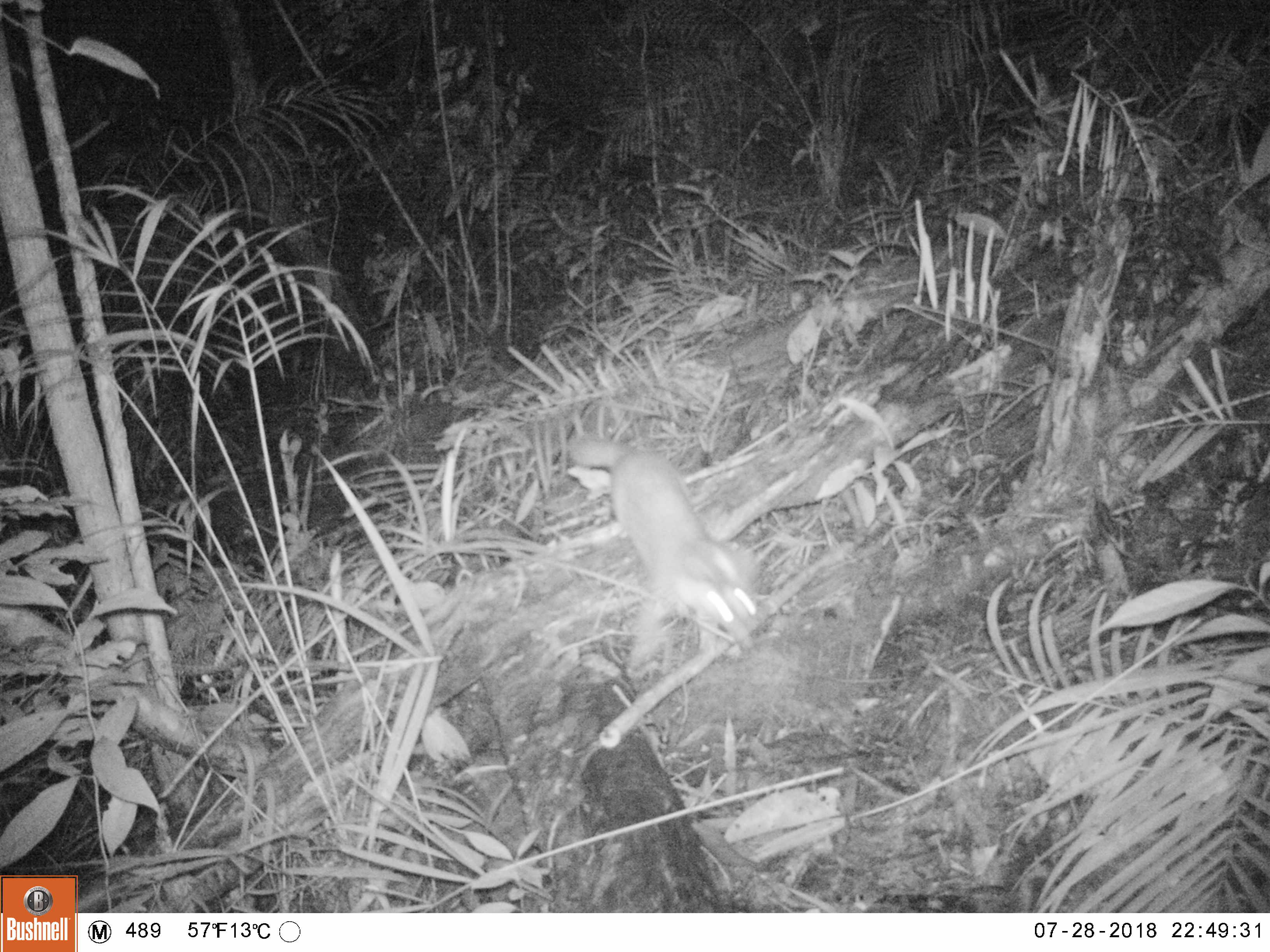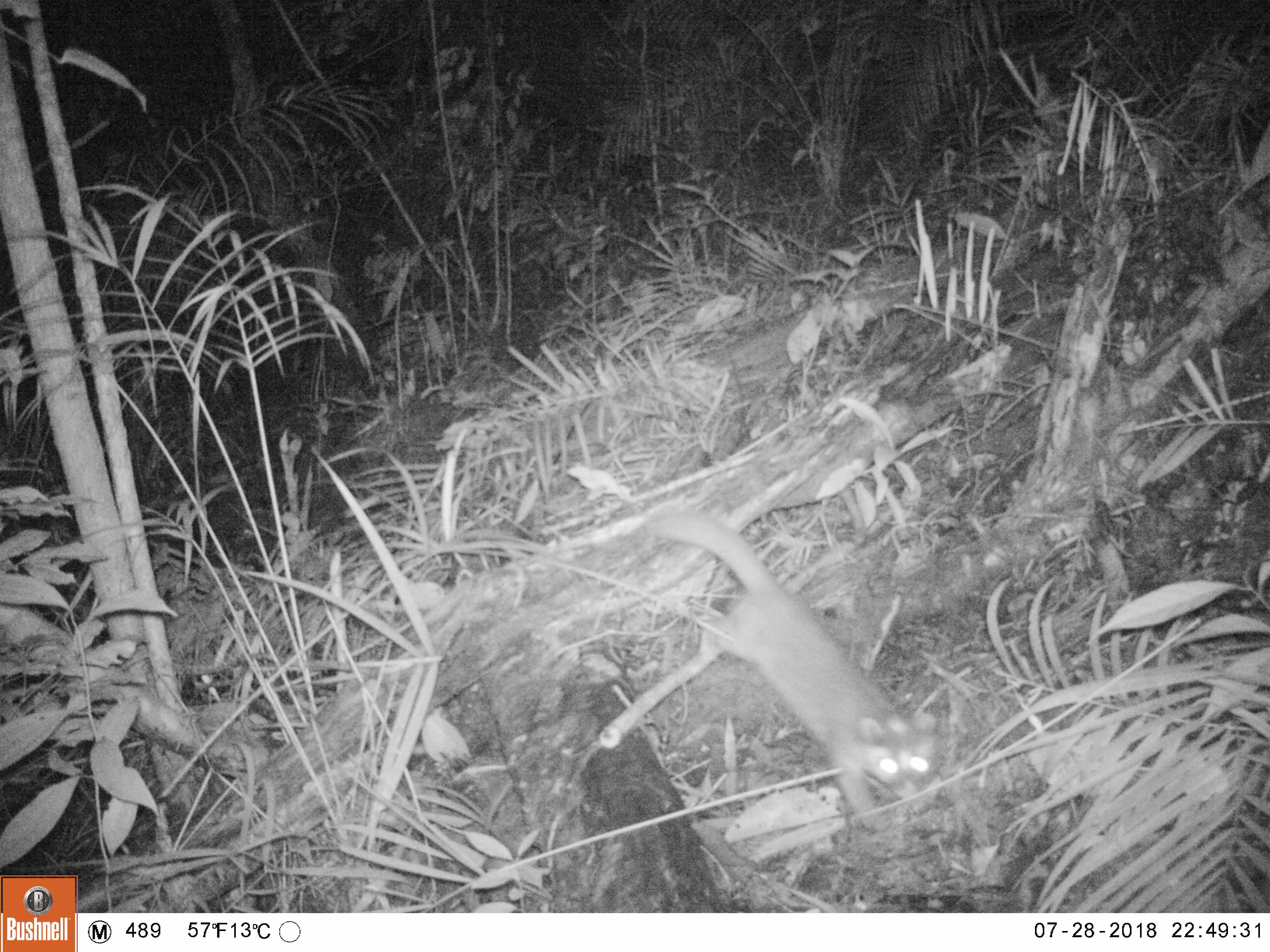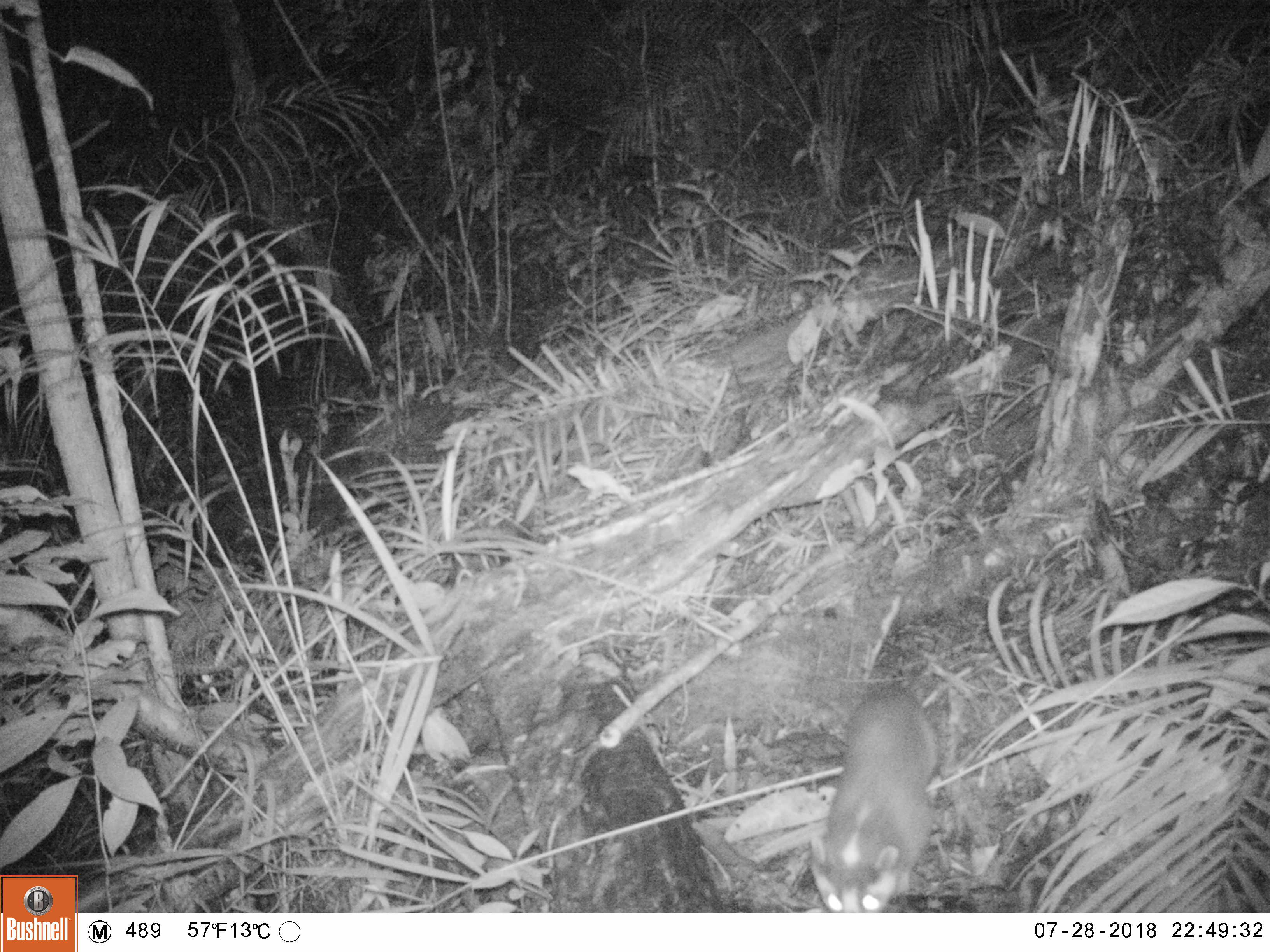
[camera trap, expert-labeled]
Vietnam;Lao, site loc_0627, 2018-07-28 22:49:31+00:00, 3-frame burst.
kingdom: Animalia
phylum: Chordata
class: Mammalia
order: Carnivora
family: Mustelidae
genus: Melogale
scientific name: Melogale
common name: ferret badger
Ferret badger (Melogale). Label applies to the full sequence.